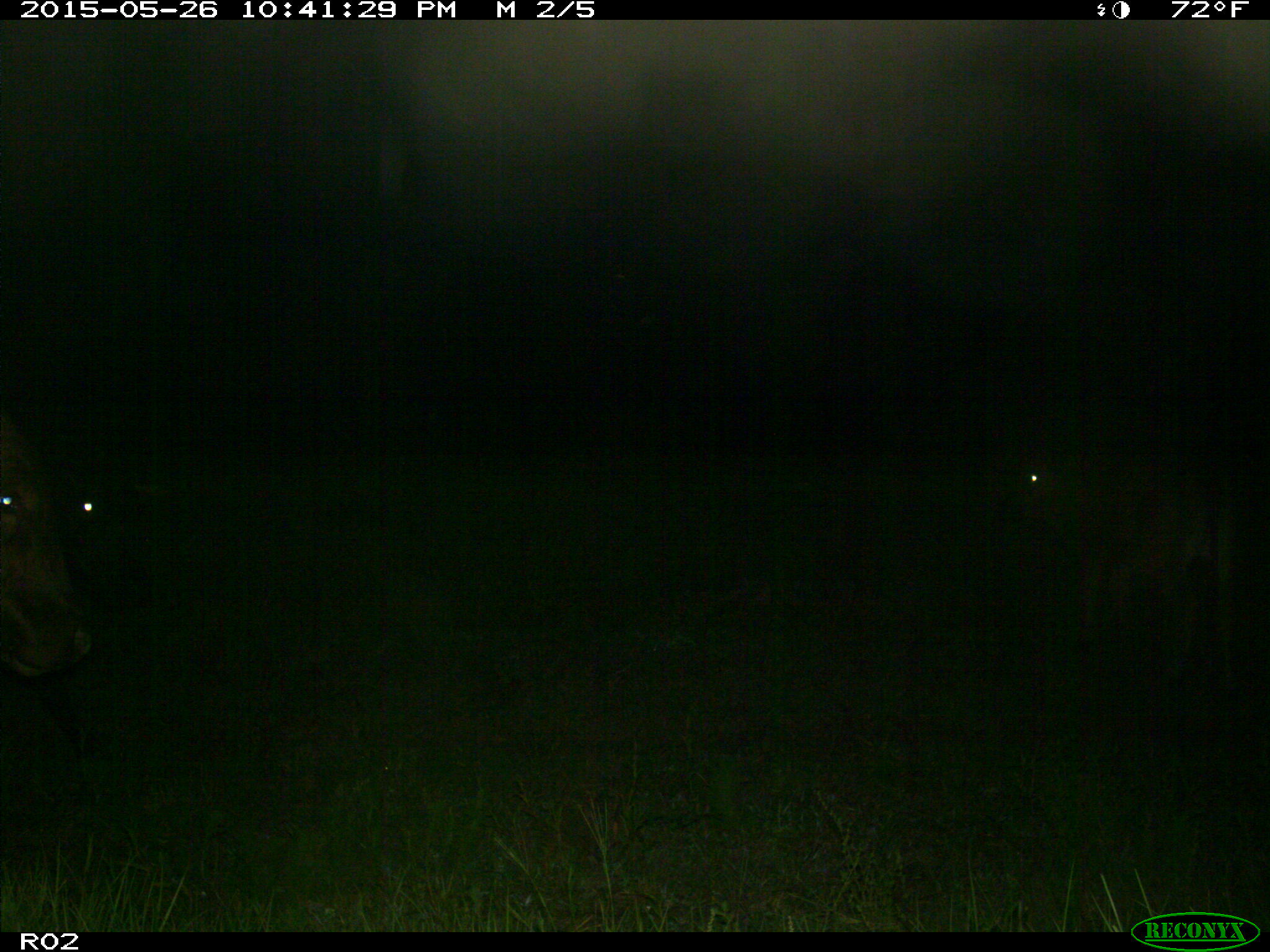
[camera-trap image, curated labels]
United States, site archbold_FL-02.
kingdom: Animalia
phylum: Chordata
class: Mammalia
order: Artiodactyla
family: Bovidae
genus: Bos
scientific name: Bos taurus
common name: domestic cow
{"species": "Bos taurus (domestic cow)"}